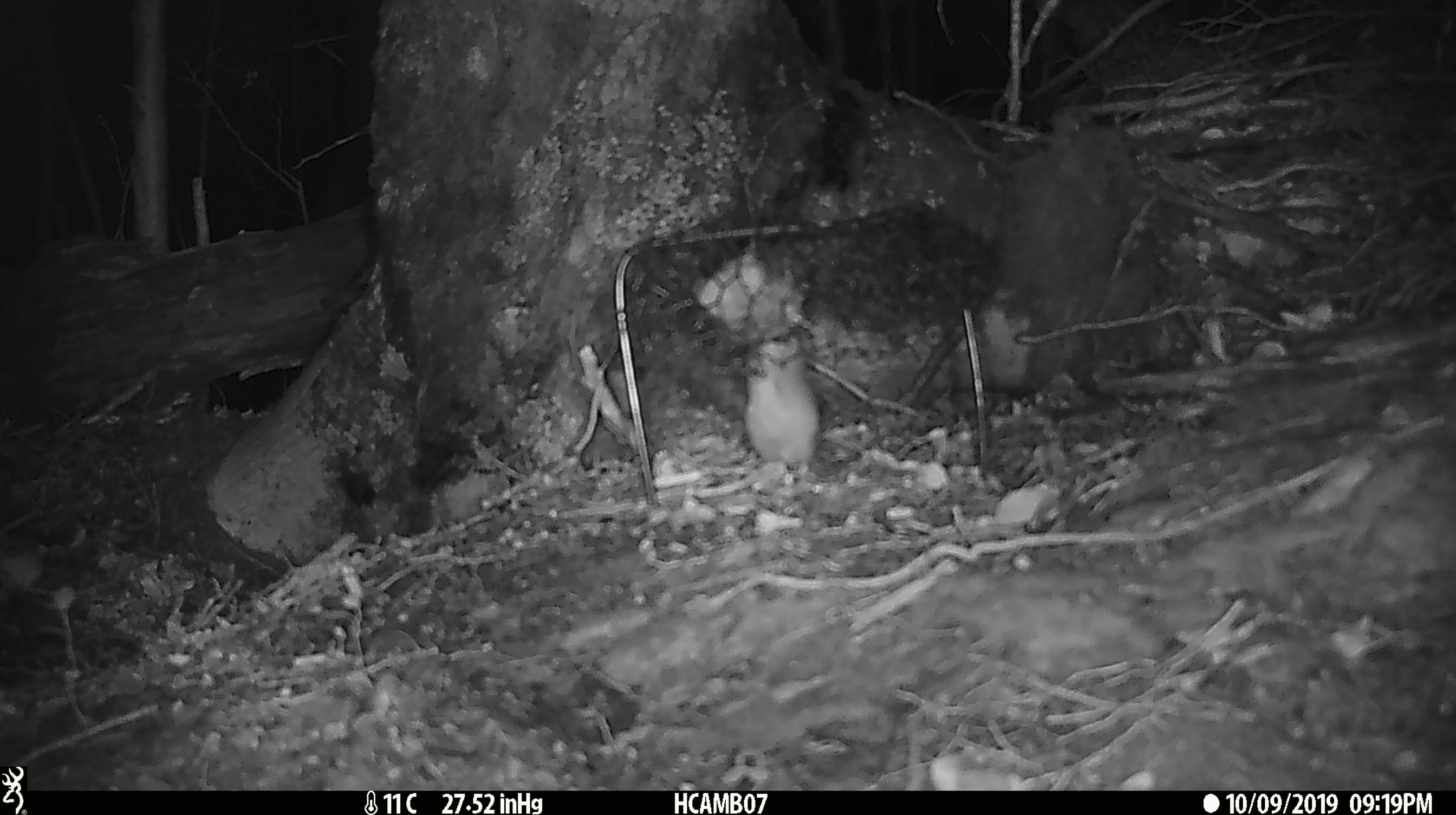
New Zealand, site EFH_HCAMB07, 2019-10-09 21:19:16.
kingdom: Animalia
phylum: Chordata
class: Mammalia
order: Rodentia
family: Muridae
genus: Mus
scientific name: Mus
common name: mouse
Mouse (Mus).